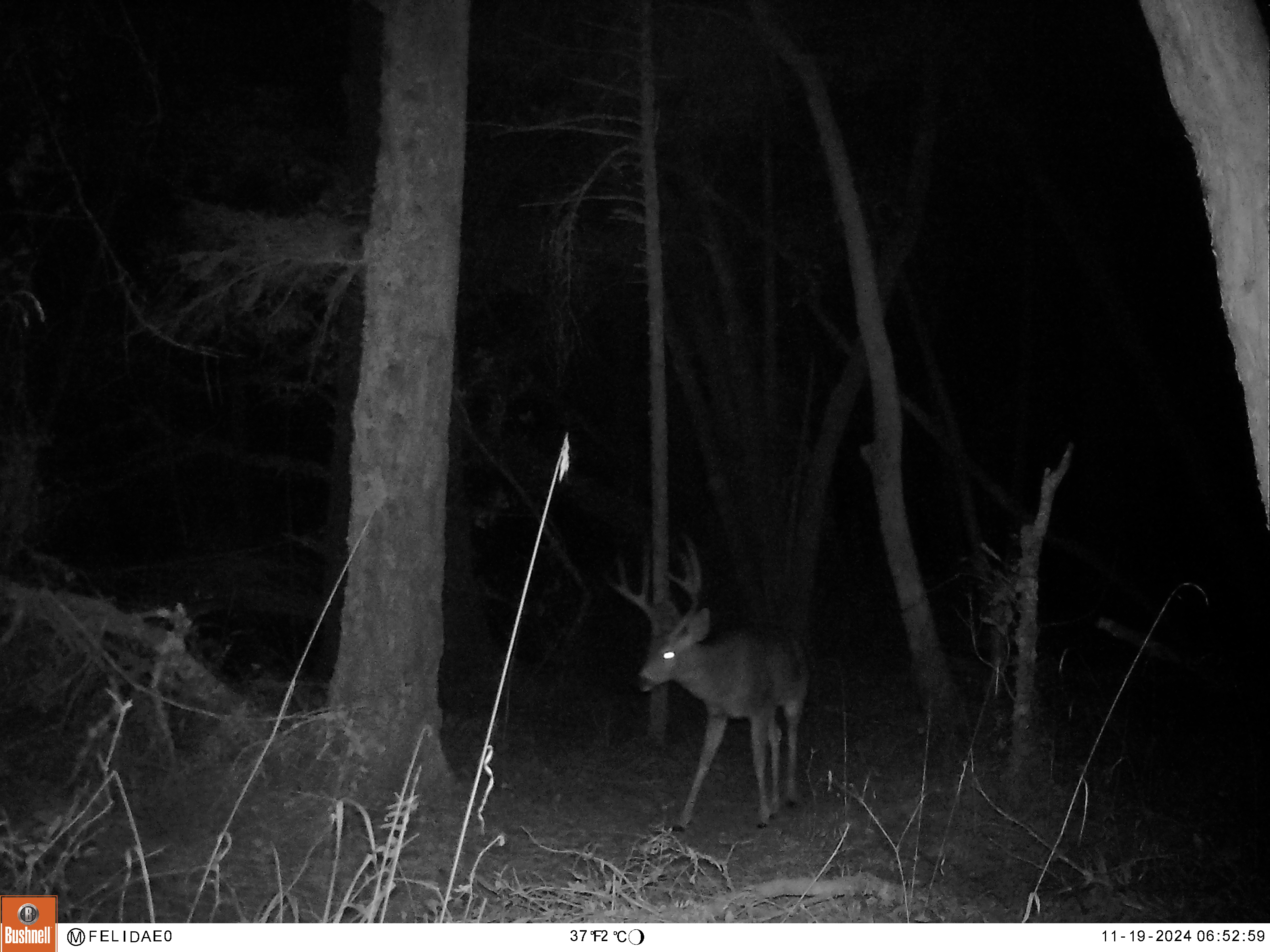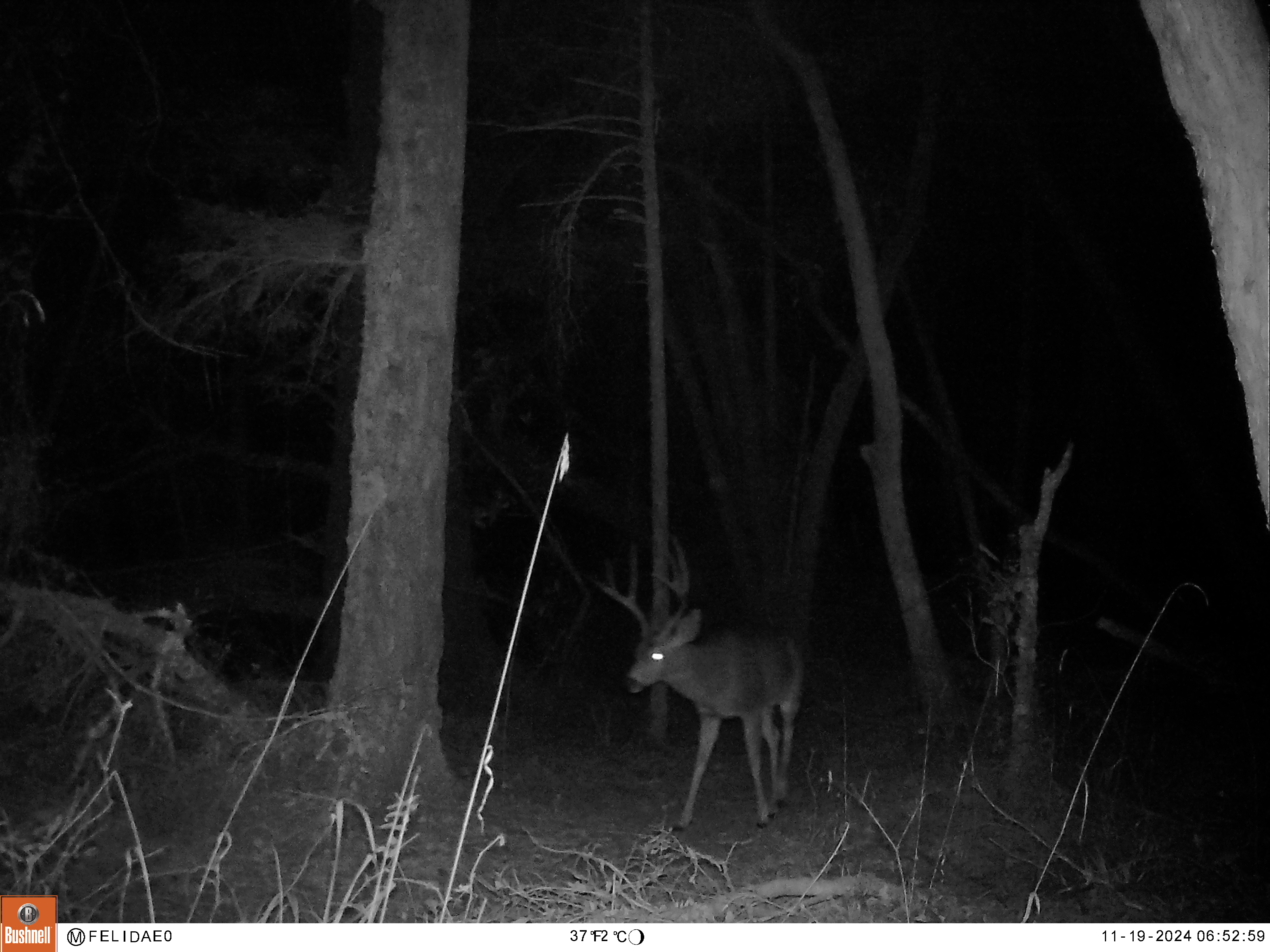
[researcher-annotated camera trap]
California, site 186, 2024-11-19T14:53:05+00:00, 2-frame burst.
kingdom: Animalia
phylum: Chordata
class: Mammalia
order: Artiodactyla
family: Cervidae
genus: Odocoileus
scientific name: Odocoileus hemionus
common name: mule deer